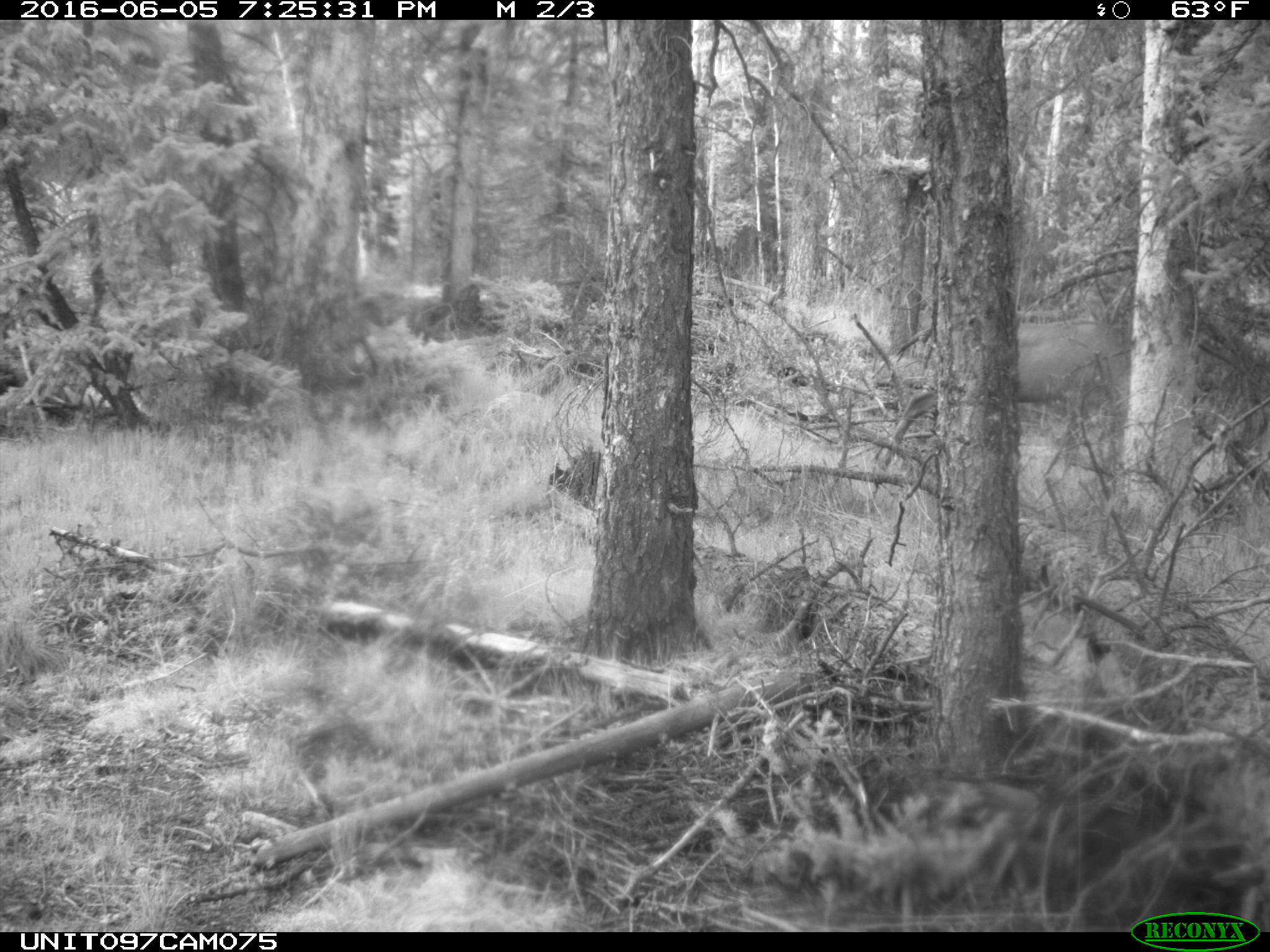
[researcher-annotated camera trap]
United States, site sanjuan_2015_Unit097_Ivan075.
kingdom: Animalia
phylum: Chordata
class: Mammalia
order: Artiodactyla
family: Cervidae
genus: Cervus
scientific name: Cervus elaphus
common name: red deer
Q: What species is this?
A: Cervus elaphus (red deer).